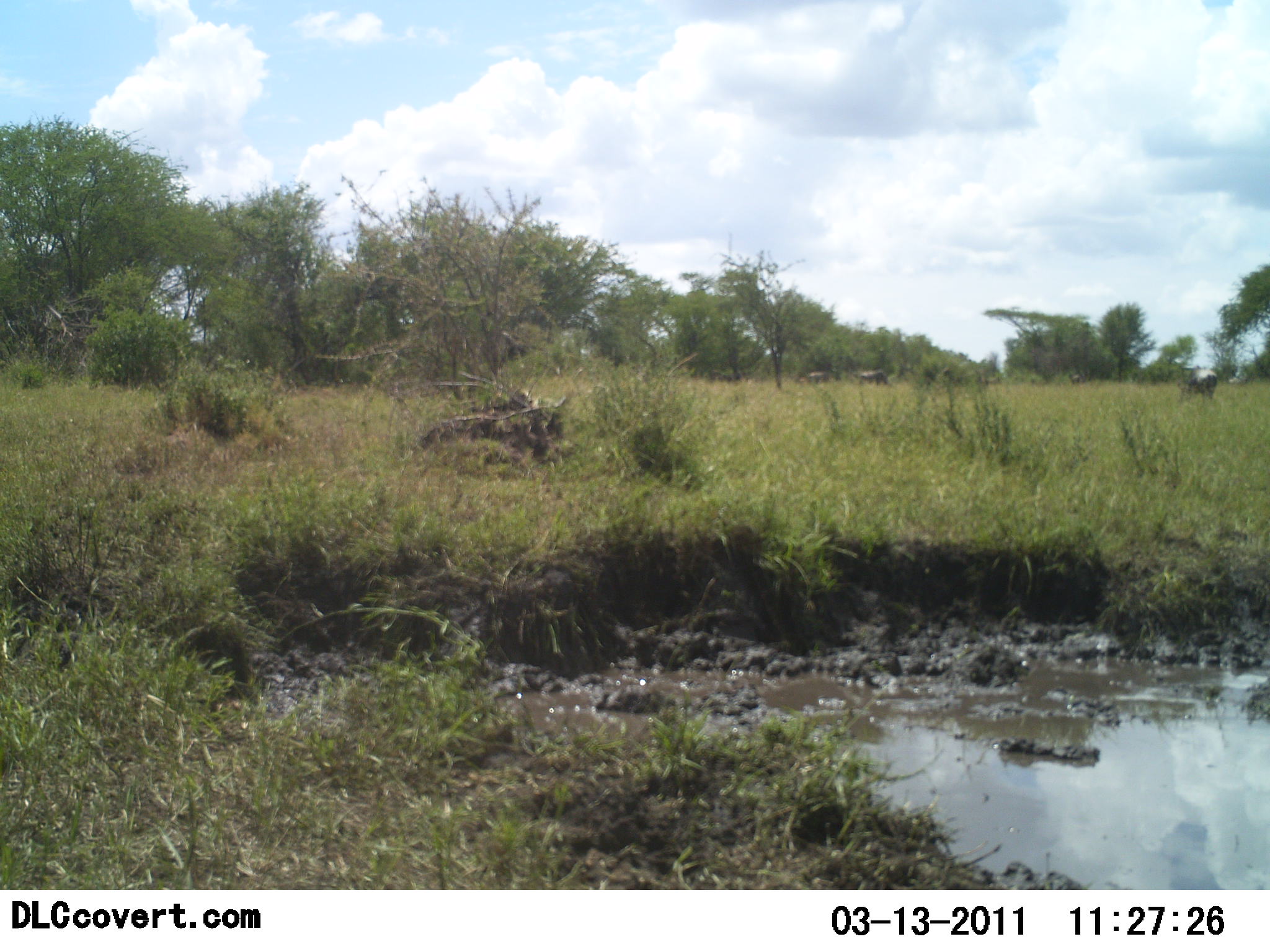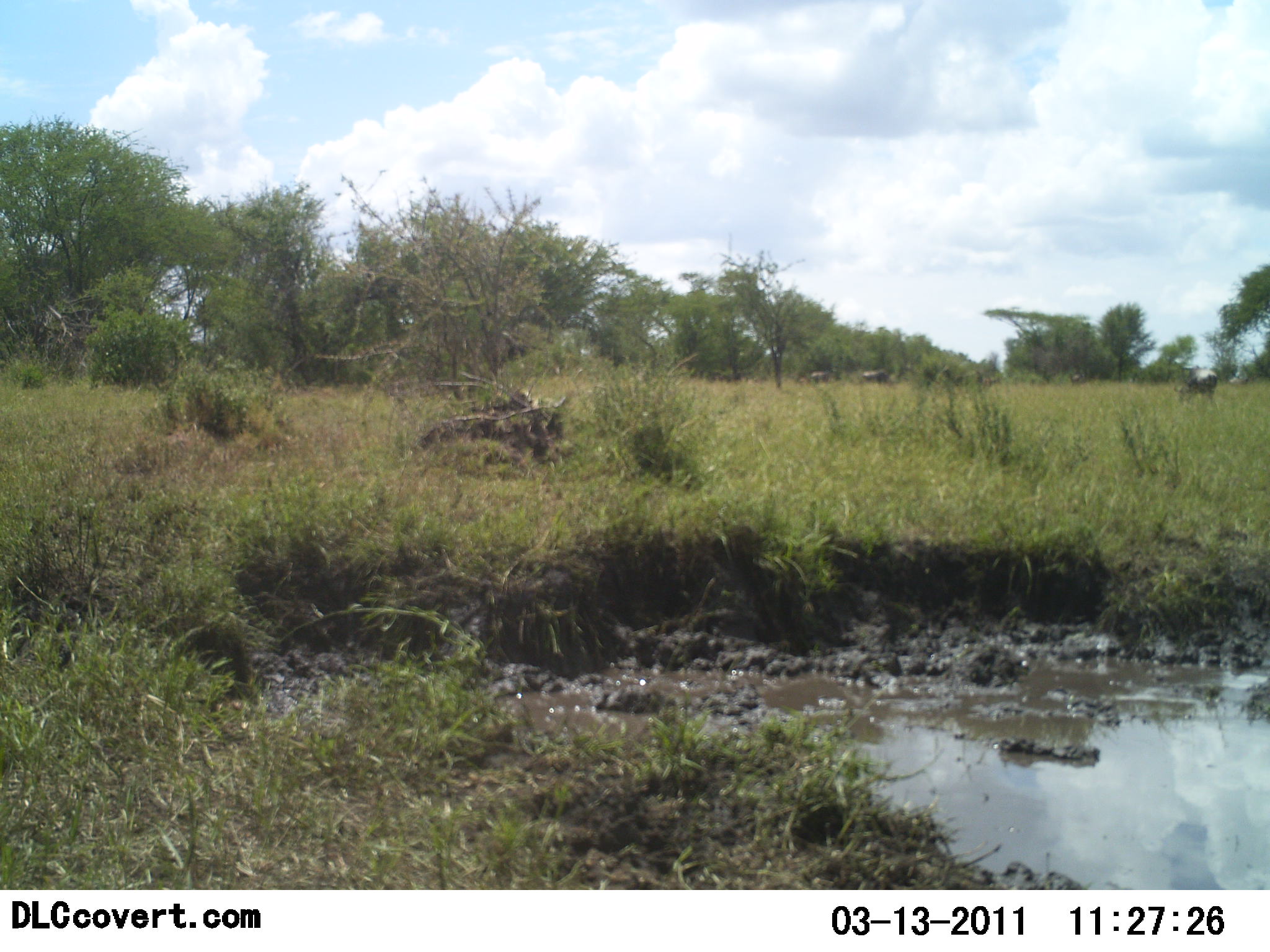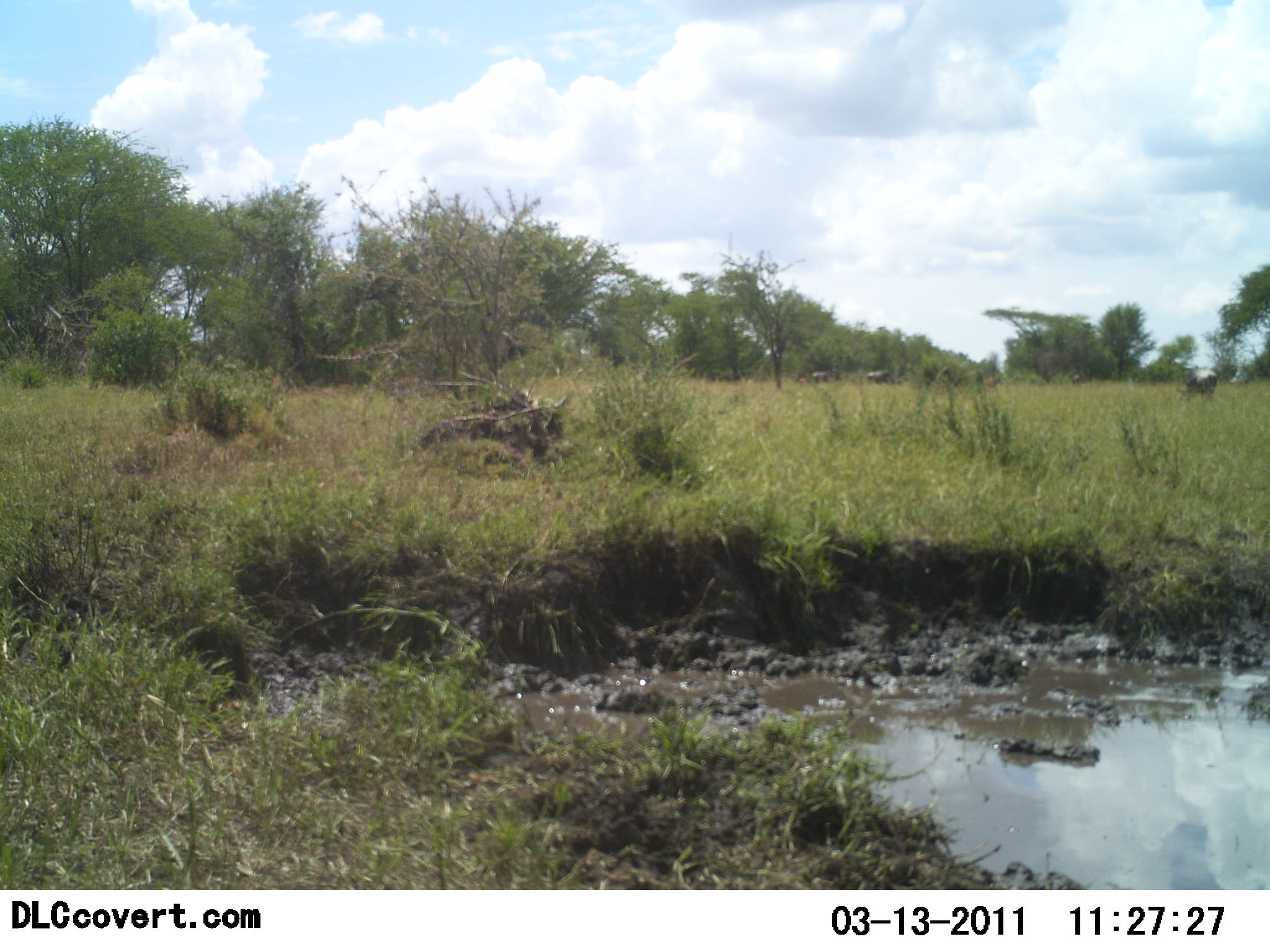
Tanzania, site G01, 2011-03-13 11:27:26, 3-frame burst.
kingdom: Animalia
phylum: Chordata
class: Mammalia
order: Artiodactyla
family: Bovidae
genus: Connochaetes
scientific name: Connochaetes taurinus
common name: blue wildebeest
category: wildebeest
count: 5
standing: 17%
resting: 0%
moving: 50%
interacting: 0%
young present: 0%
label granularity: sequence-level